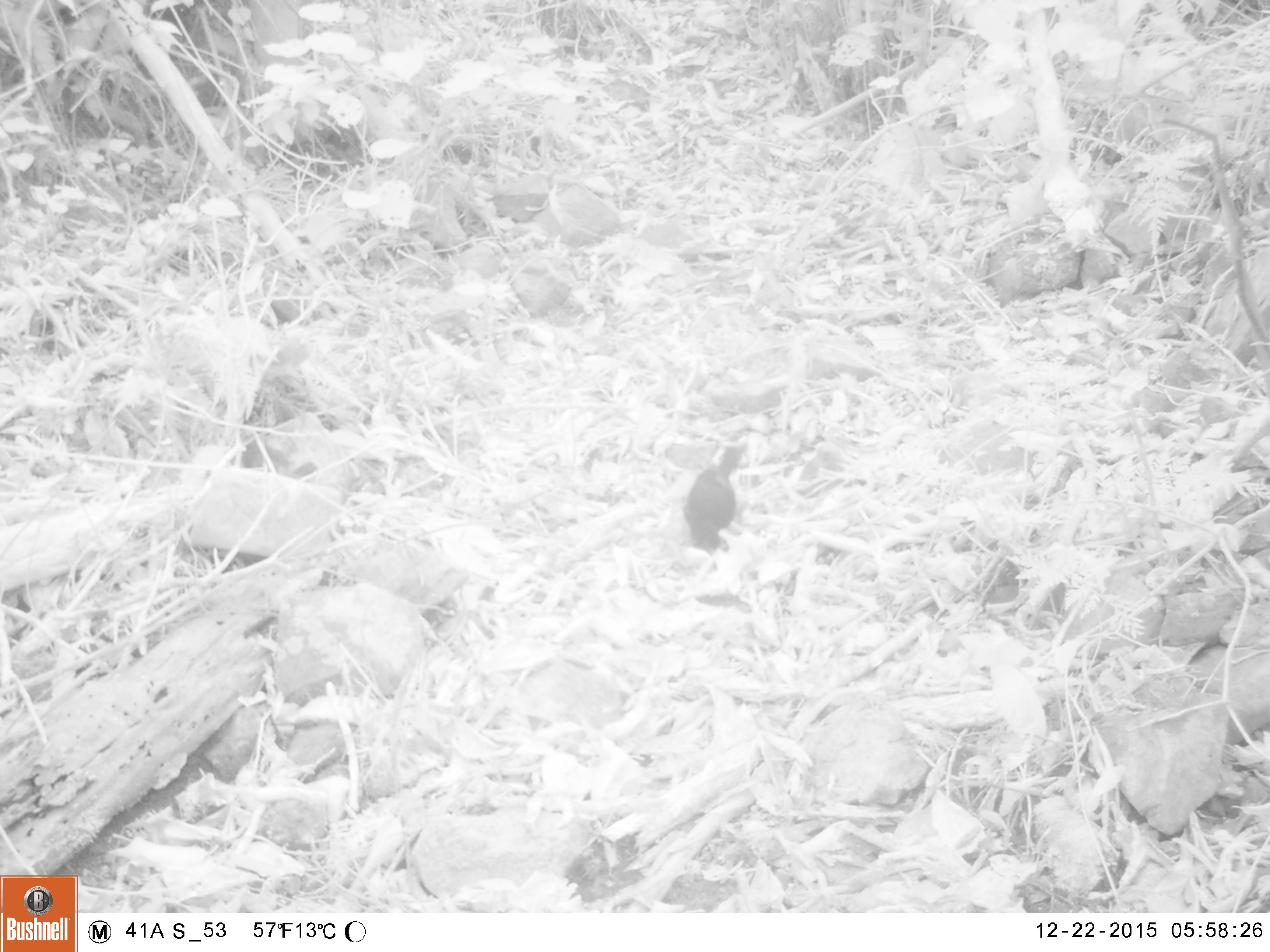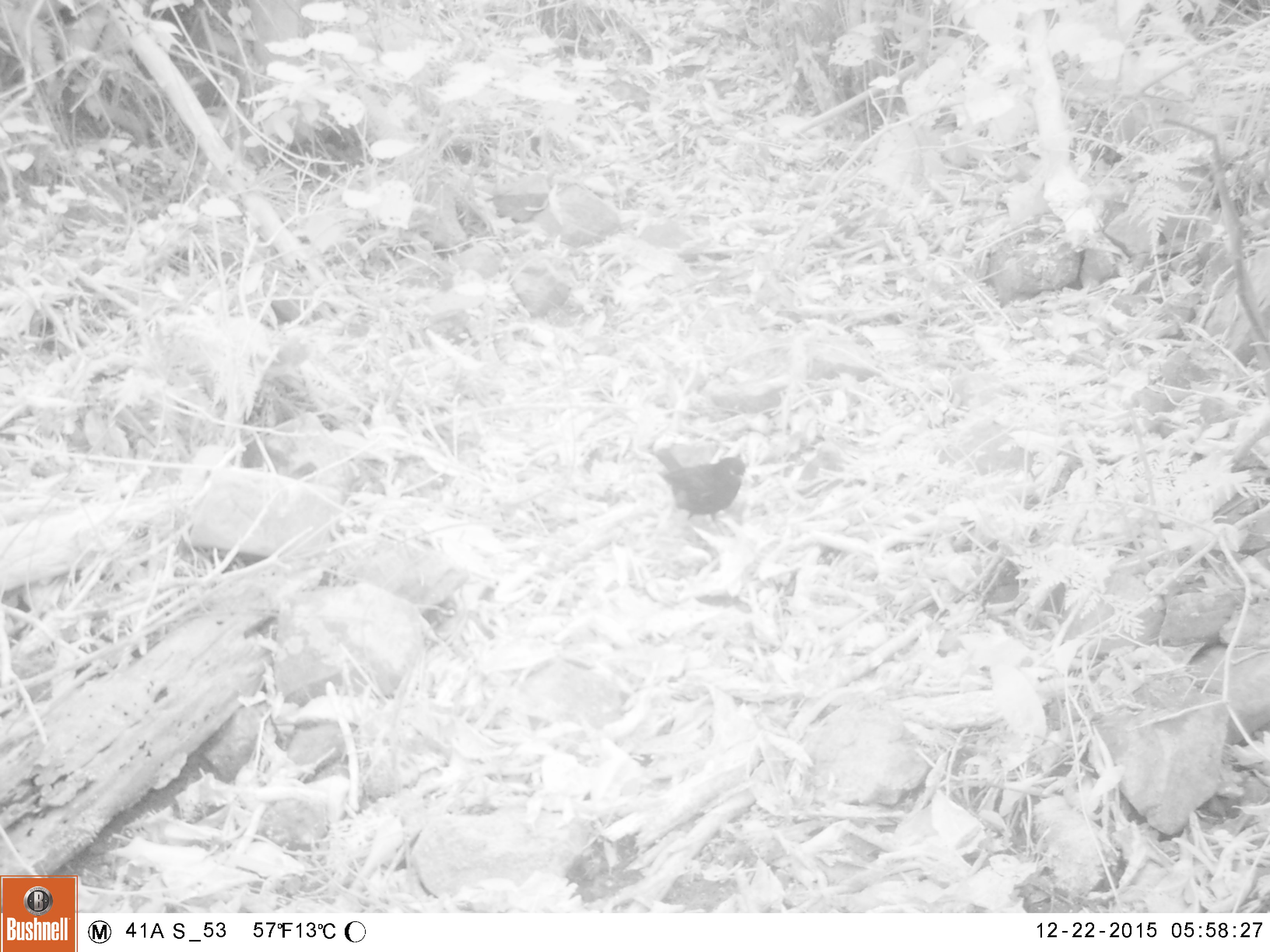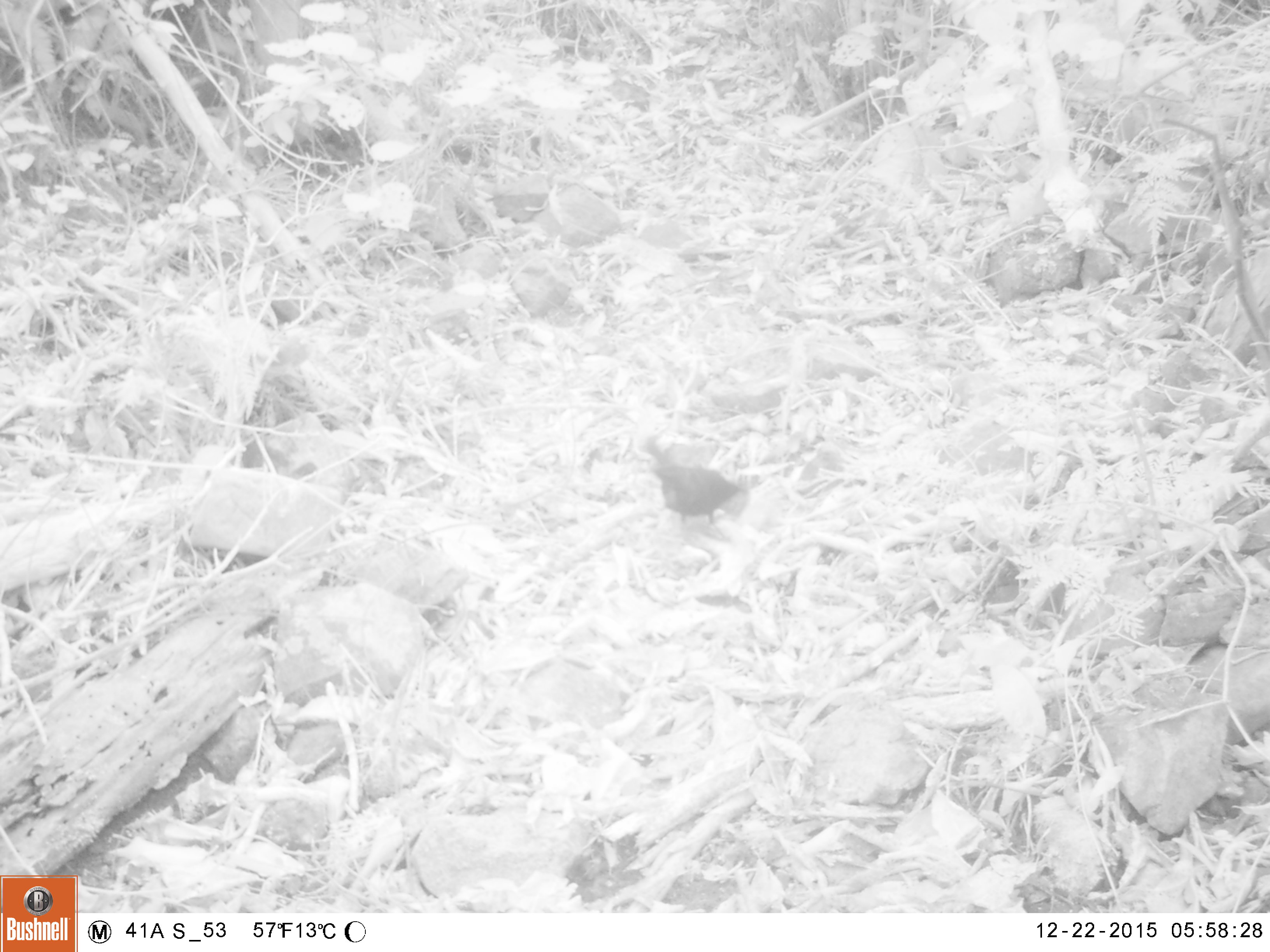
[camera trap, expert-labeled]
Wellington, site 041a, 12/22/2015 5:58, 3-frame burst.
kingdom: Animalia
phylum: Chordata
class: Aves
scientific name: Aves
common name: bird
Bird (Aves).